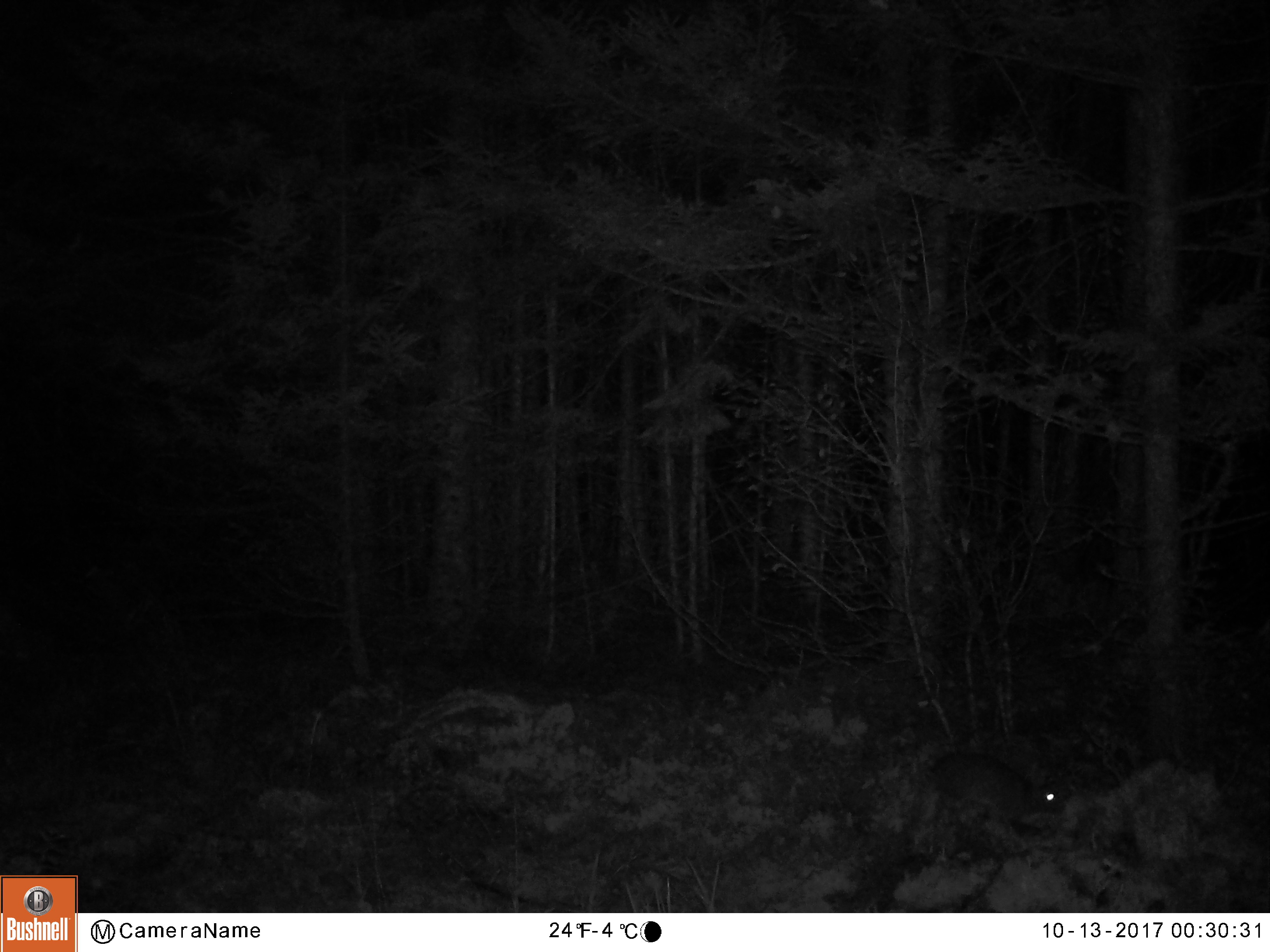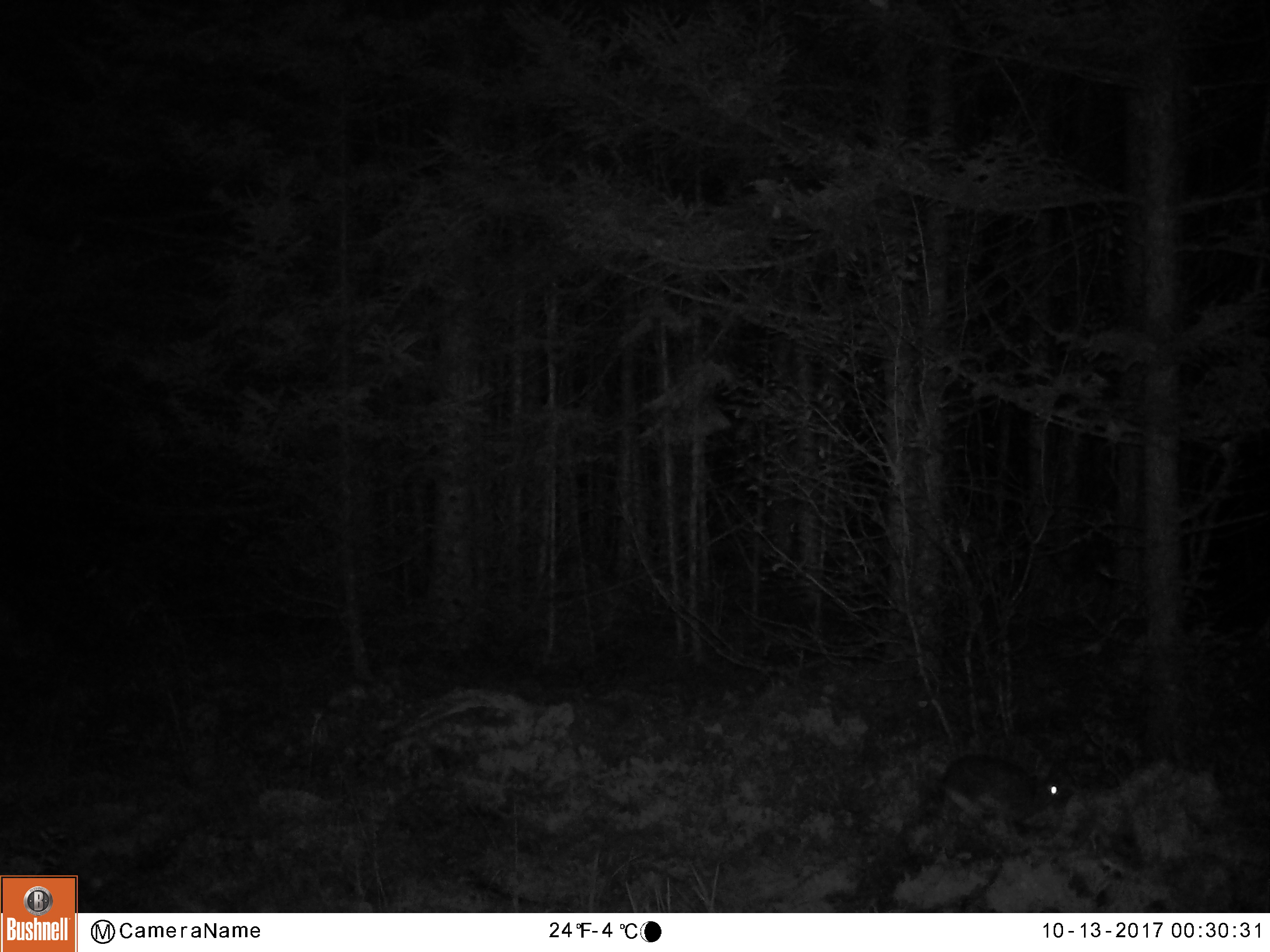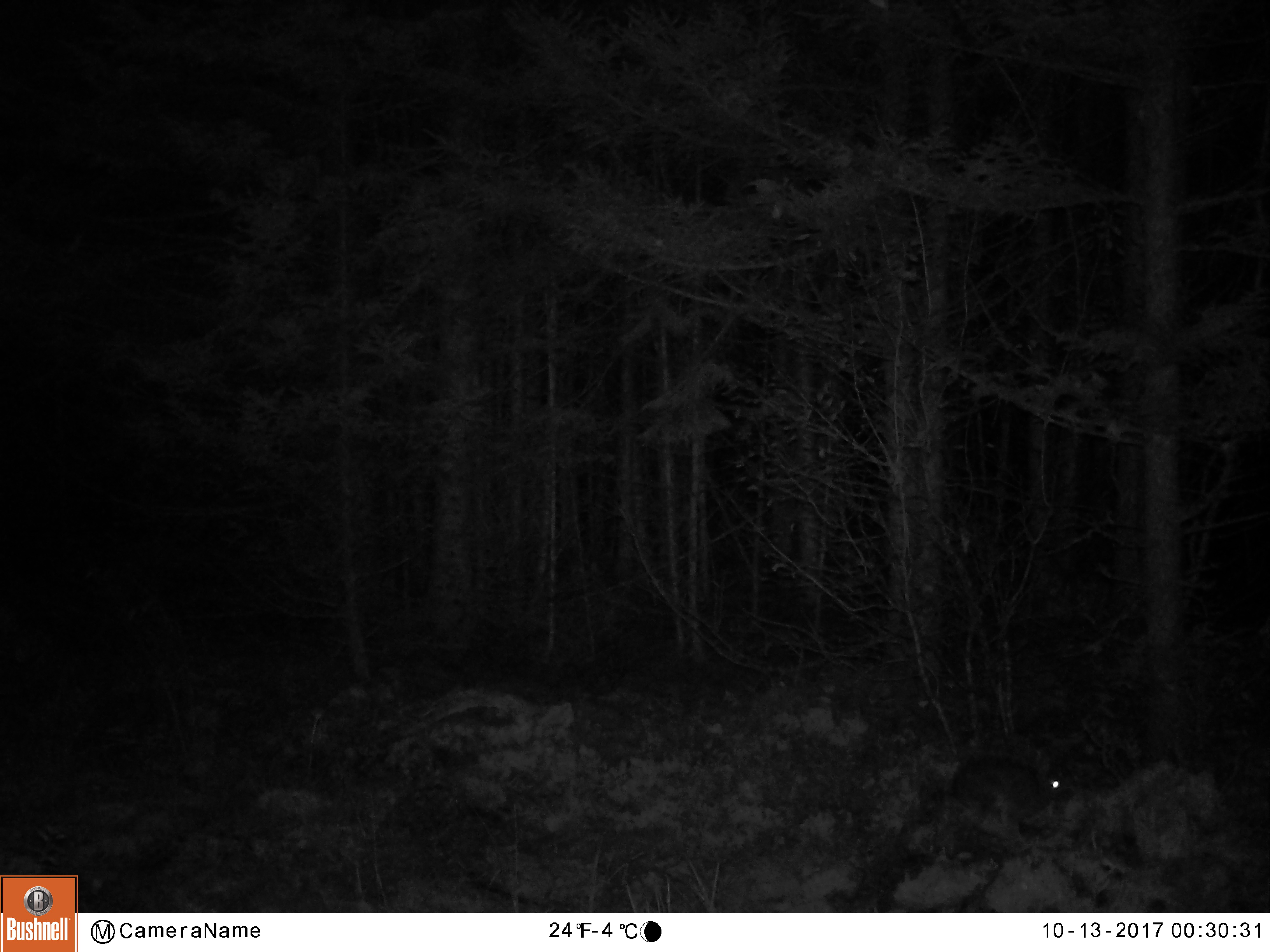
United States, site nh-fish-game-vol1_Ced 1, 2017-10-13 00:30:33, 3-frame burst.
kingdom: Animalia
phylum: Chordata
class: Mammalia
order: Lagomorpha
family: Leporidae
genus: Lepus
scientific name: Lepus americanus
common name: snowshoe hare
Snowshoe hare (Lepus americanus).